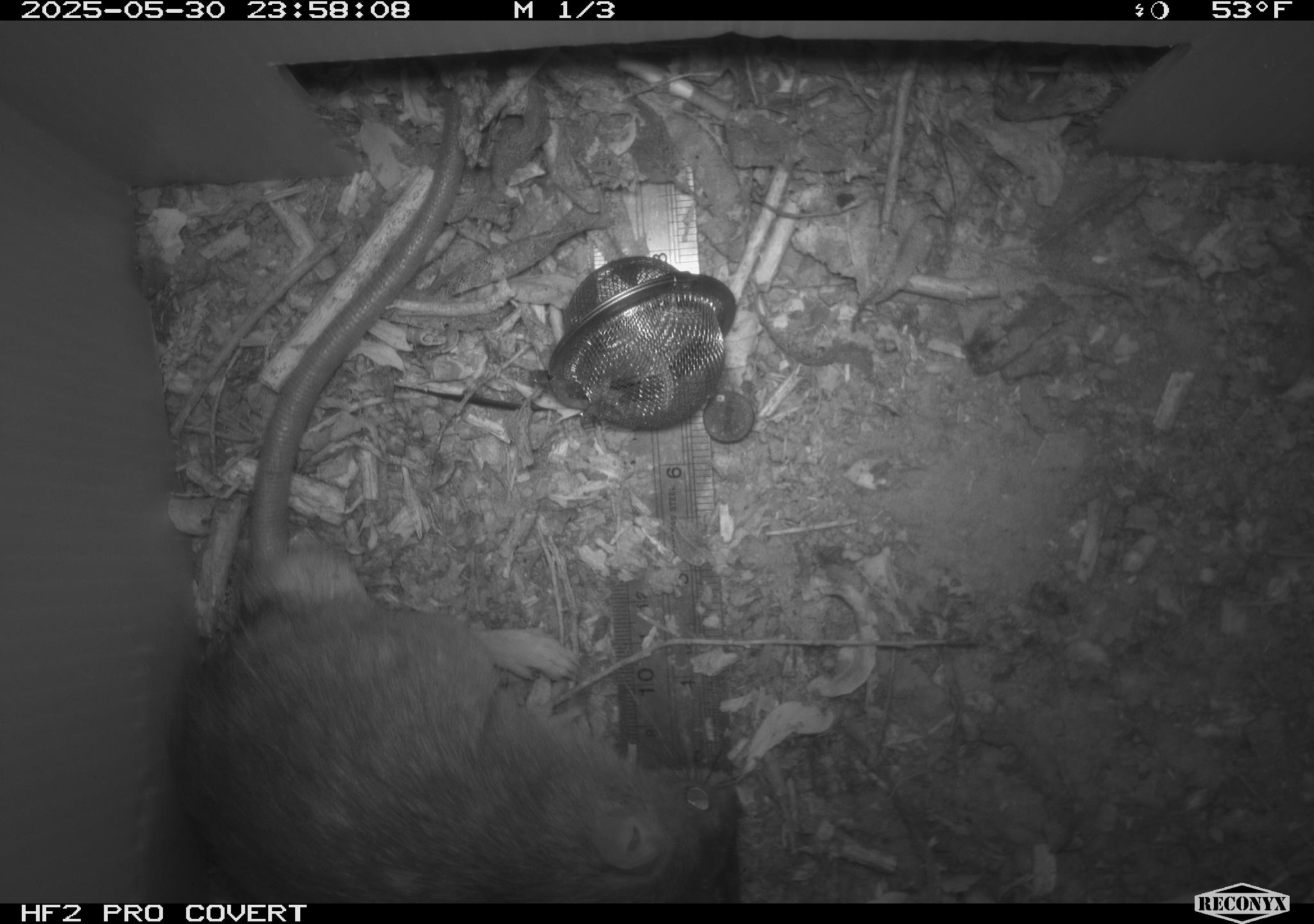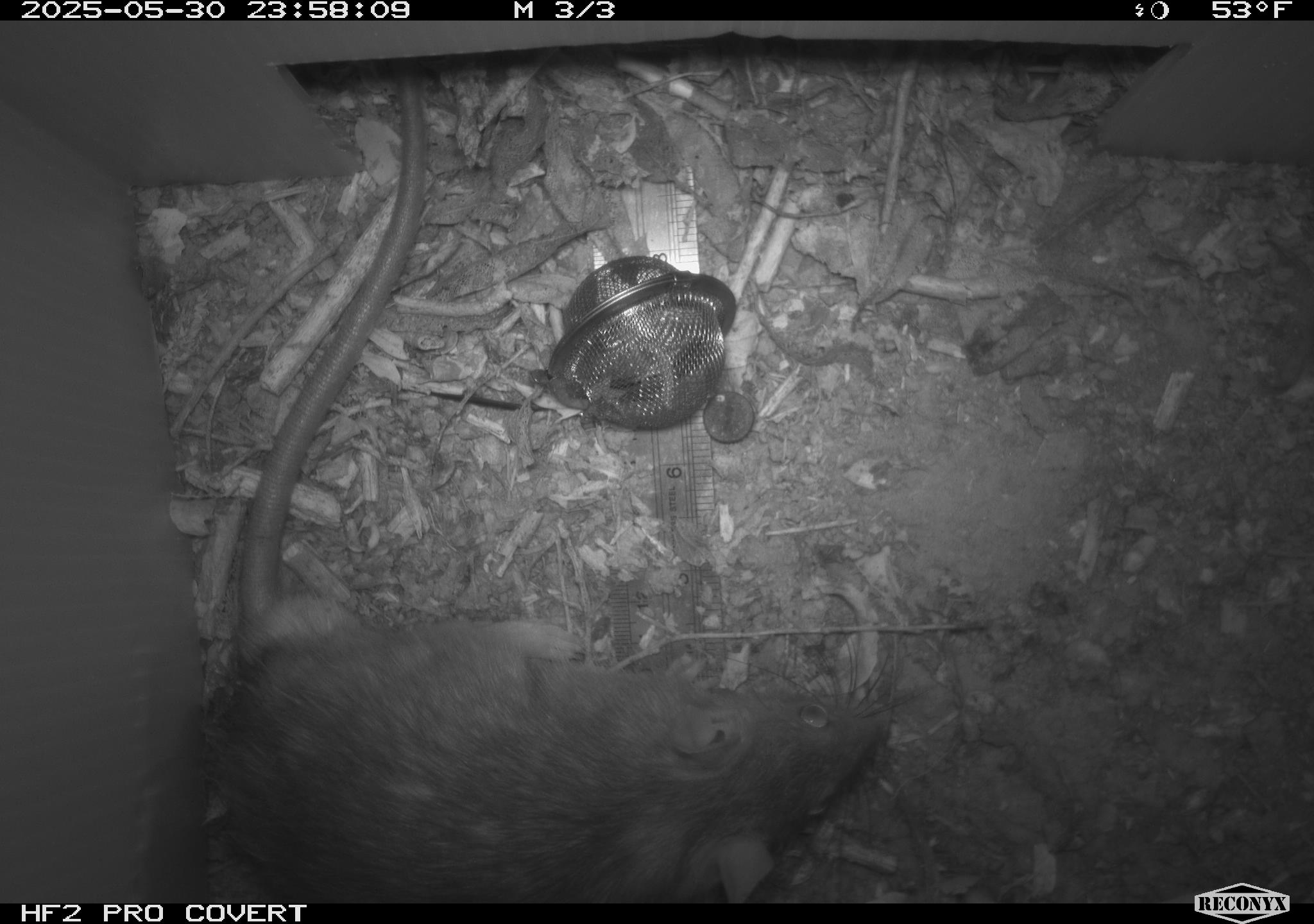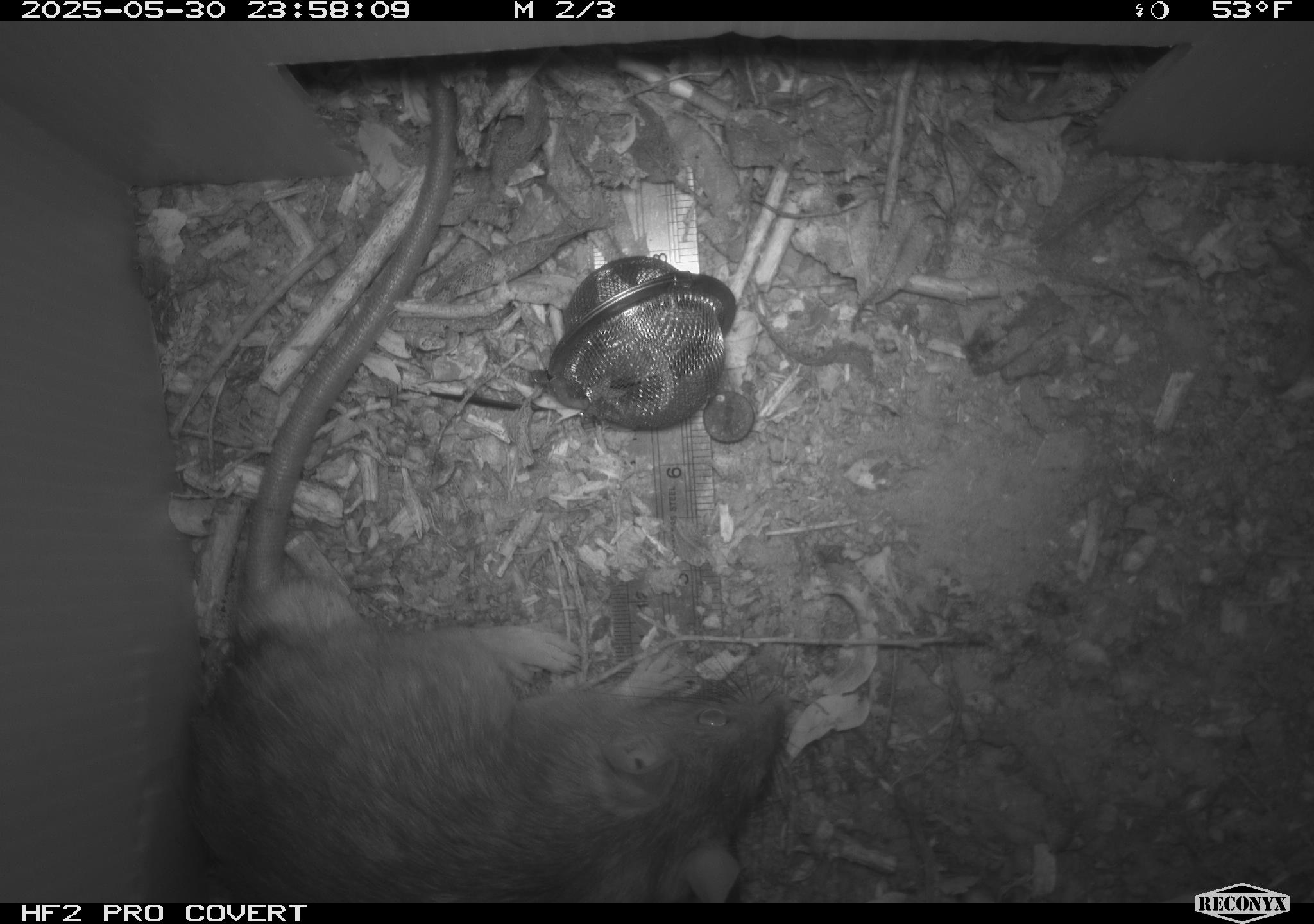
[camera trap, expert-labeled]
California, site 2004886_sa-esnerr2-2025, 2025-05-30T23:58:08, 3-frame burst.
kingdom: Animalia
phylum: Chordata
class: Mammalia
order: Rodentia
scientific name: Rodentia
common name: rodent